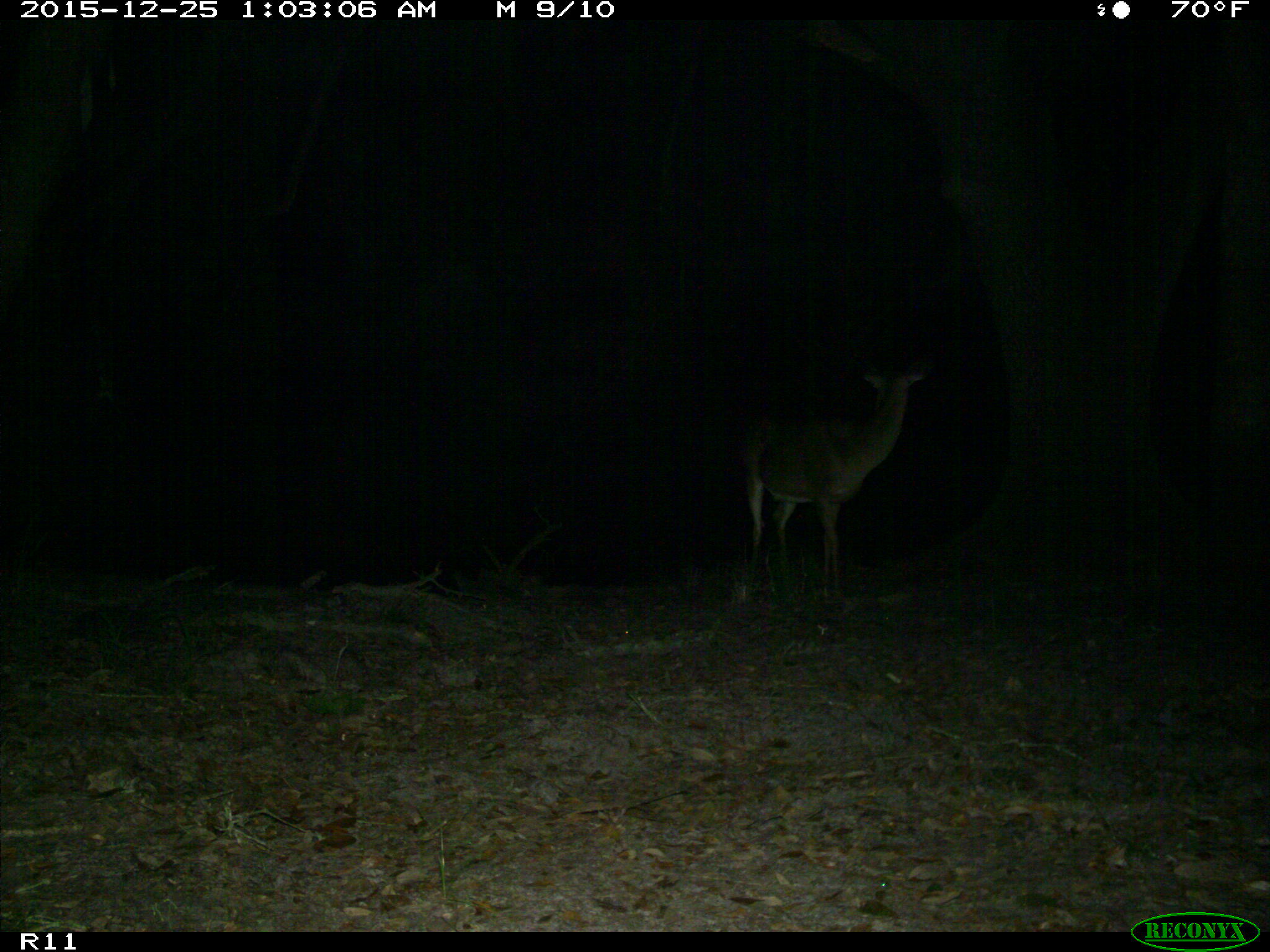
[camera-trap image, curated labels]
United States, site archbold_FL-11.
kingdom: Animalia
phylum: Chordata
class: Mammalia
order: Artiodactyla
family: Cervidae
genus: Odocoileus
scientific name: Odocoileus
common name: deer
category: unidentified deer